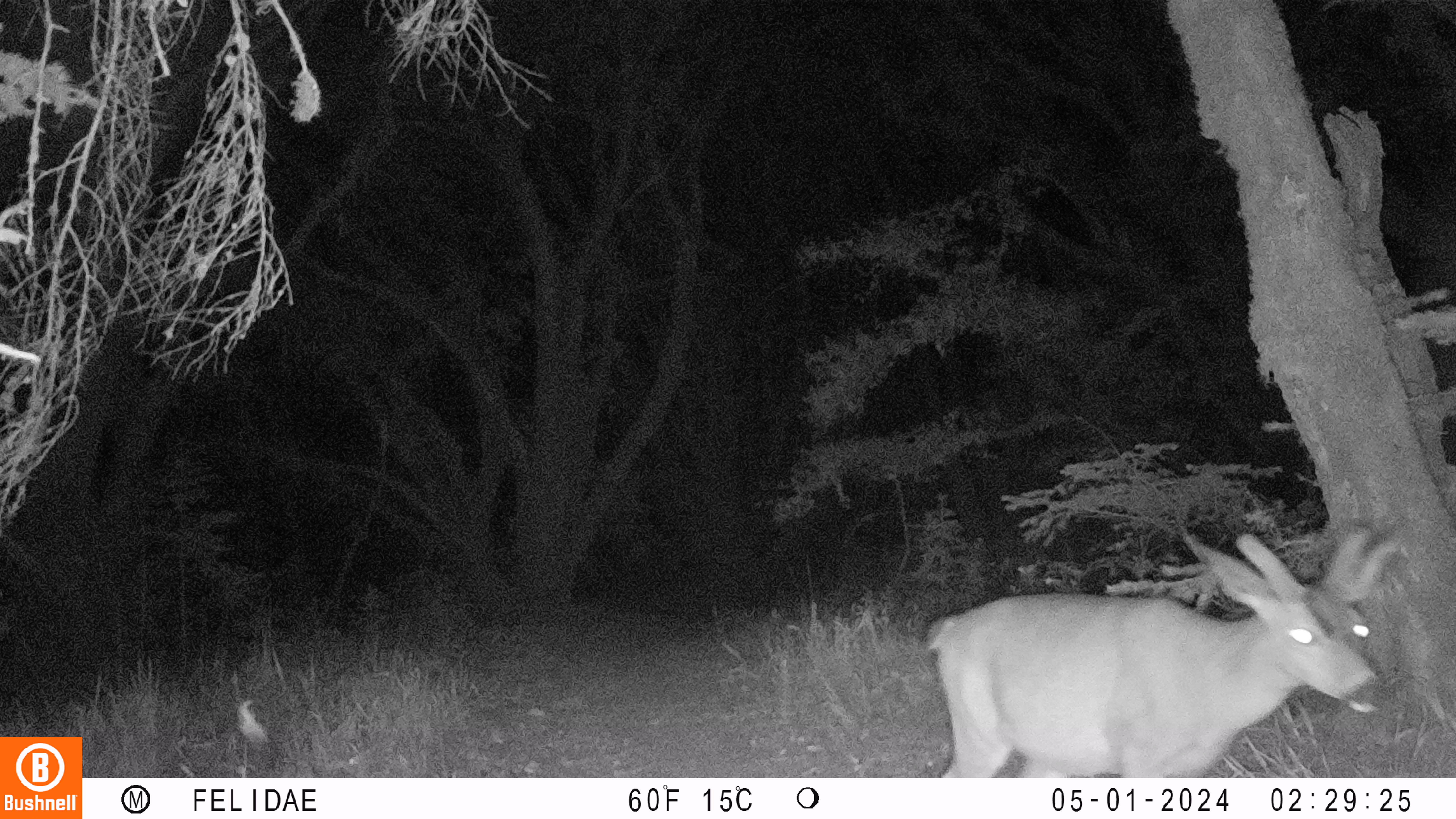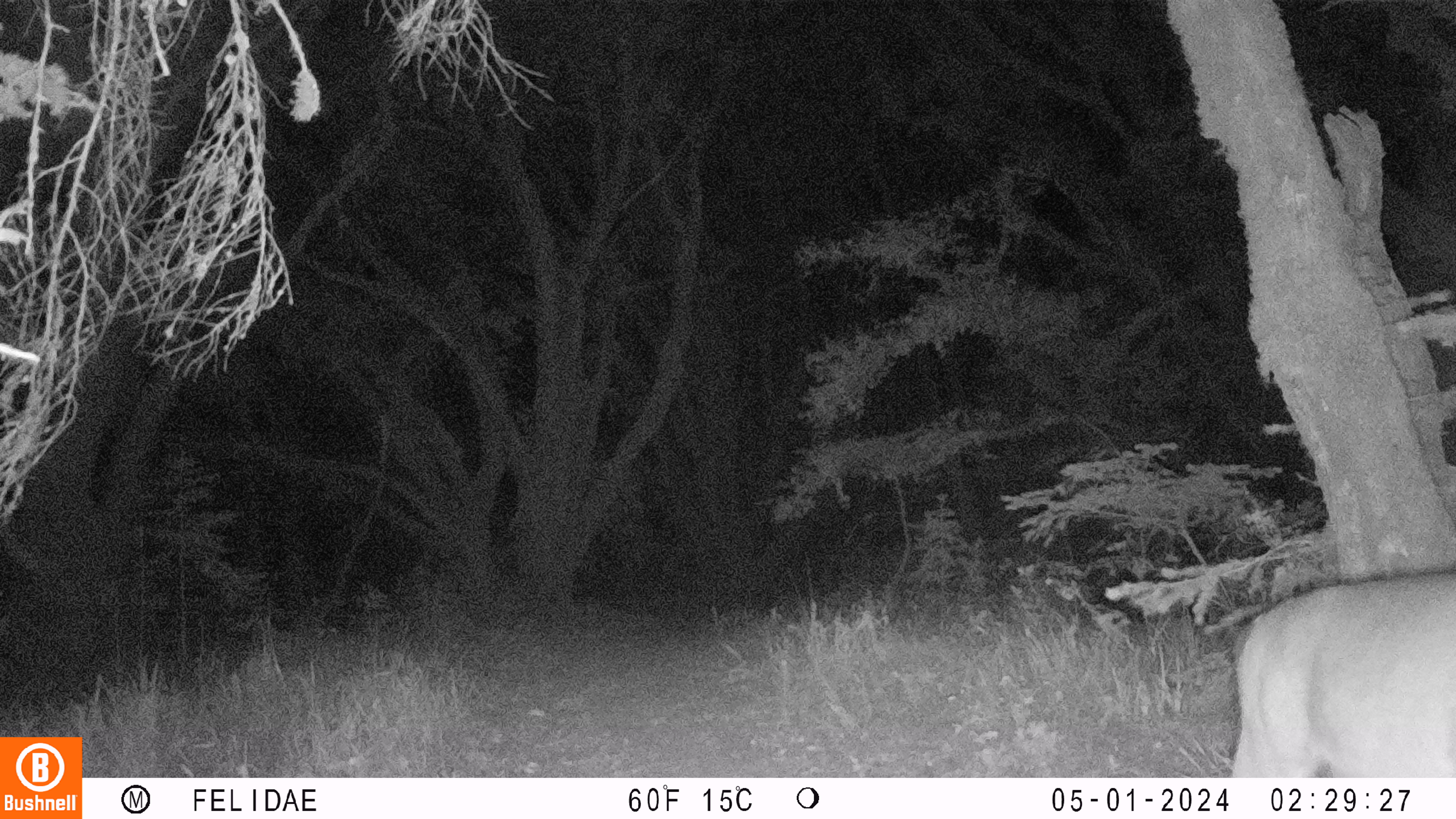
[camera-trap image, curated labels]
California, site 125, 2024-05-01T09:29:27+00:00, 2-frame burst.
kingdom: Animalia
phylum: Chordata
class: Mammalia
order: Artiodactyla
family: Cervidae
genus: Odocoileus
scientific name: Odocoileus hemionus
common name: mule deer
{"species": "mule deer (Odocoileus hemionus)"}